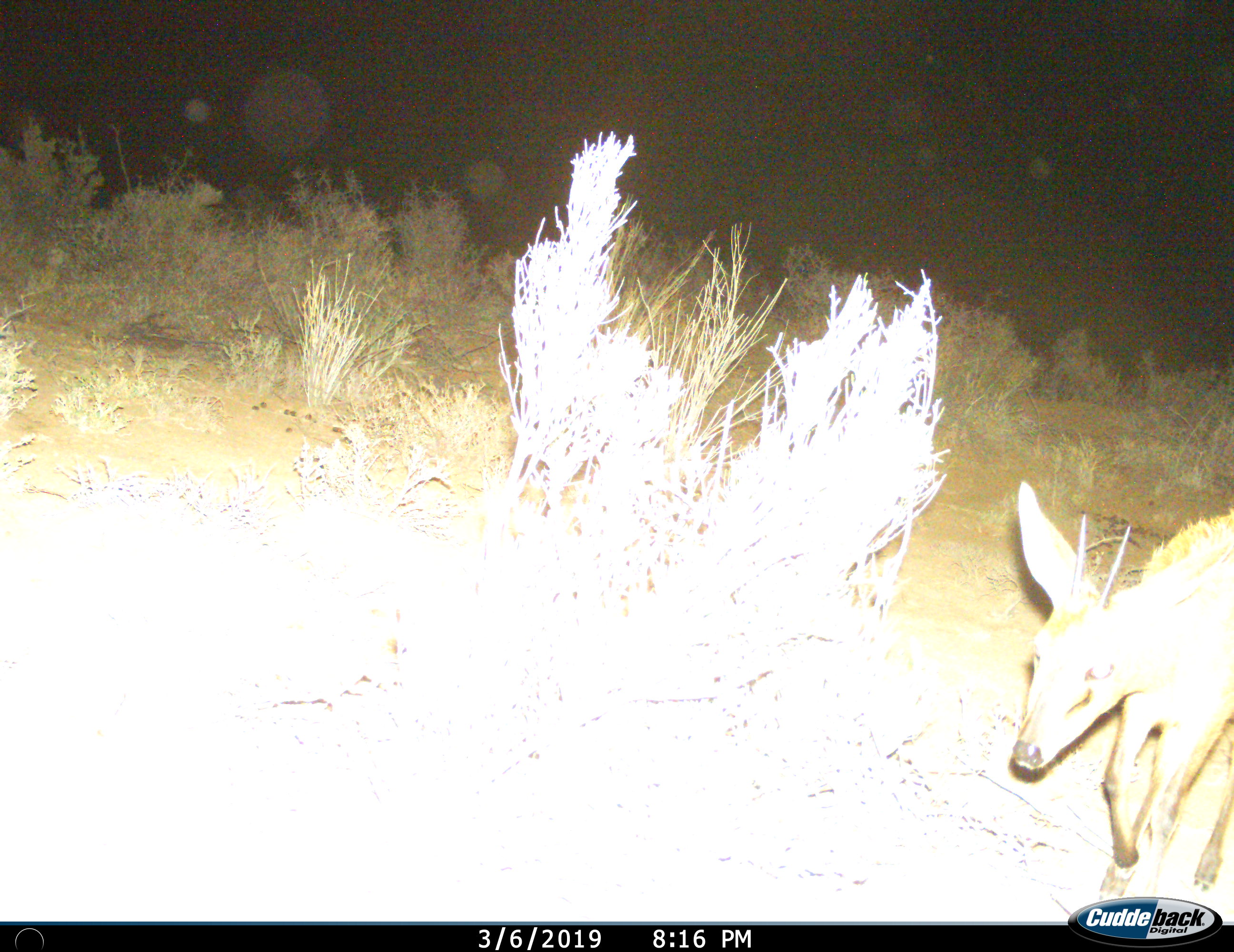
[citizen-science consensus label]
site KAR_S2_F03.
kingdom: Animalia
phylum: Chordata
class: Mammalia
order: Artiodactyla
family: Bovidae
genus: Sylvicapra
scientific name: Sylvicapra grimmia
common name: common duiker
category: duikercommongrey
Duikercommongrey (common duiker) (Sylvicapra grimmia), count 1. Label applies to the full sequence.